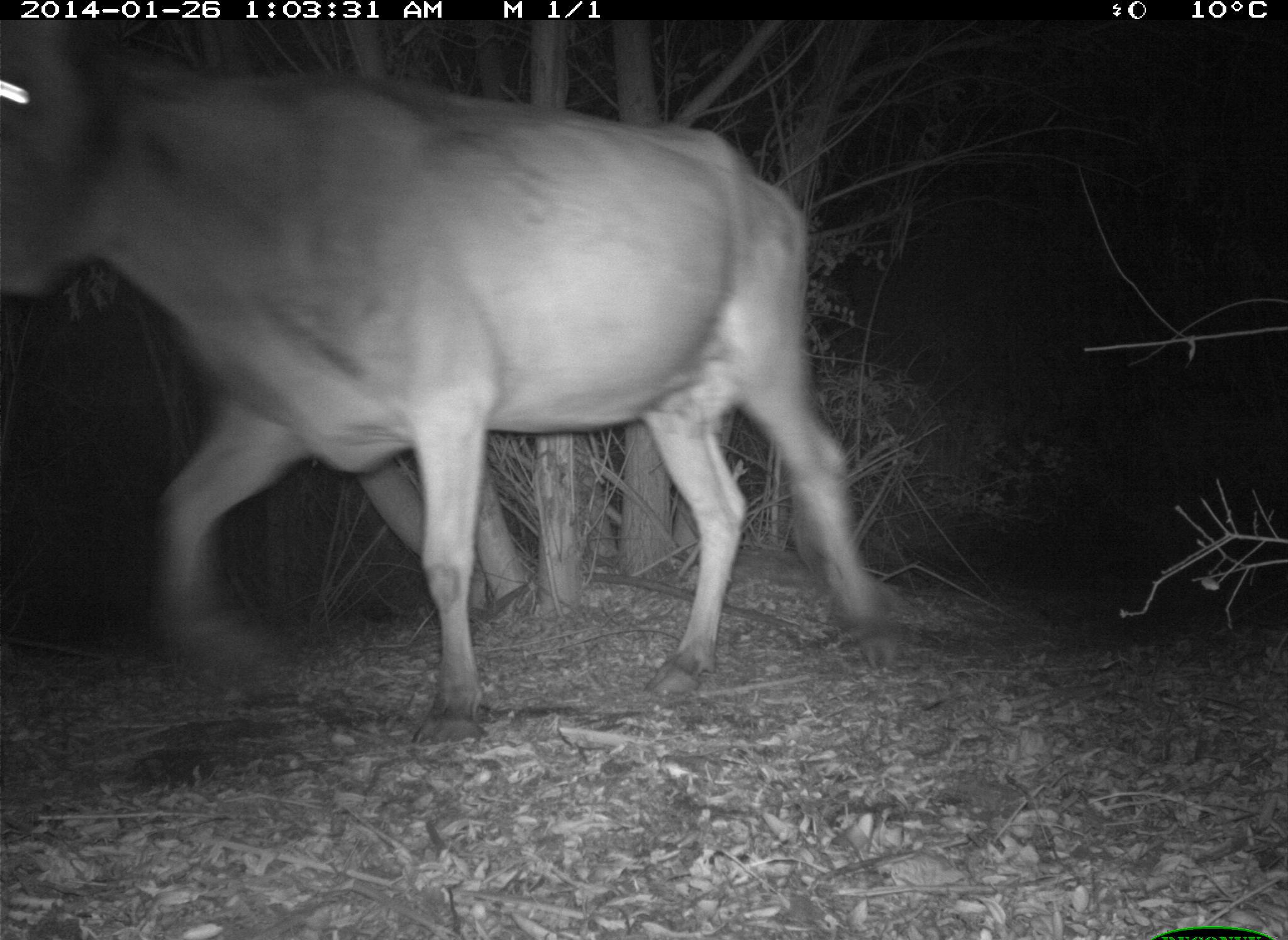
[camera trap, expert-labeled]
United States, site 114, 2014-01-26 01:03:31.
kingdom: Animalia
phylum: Chordata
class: Mammalia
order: Artiodactyla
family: Bovidae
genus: Bos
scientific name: Bos taurus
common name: cow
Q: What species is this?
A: Cow (Bos taurus).